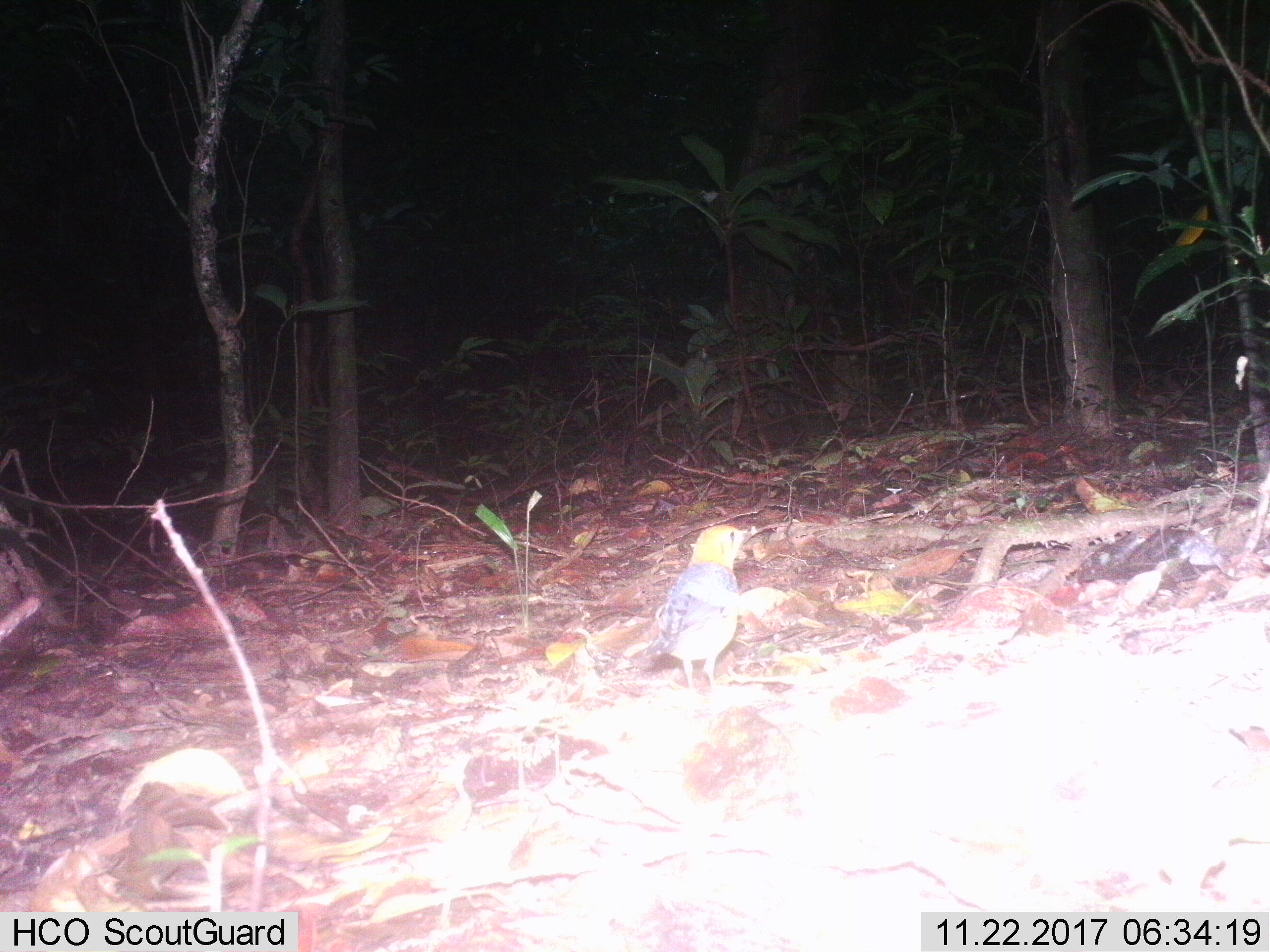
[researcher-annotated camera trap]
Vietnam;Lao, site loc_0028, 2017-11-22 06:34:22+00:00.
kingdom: Animalia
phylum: Chordata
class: Aves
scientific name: Aves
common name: bird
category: unidentified bird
Unidentified bird (bird) (Aves). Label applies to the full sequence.